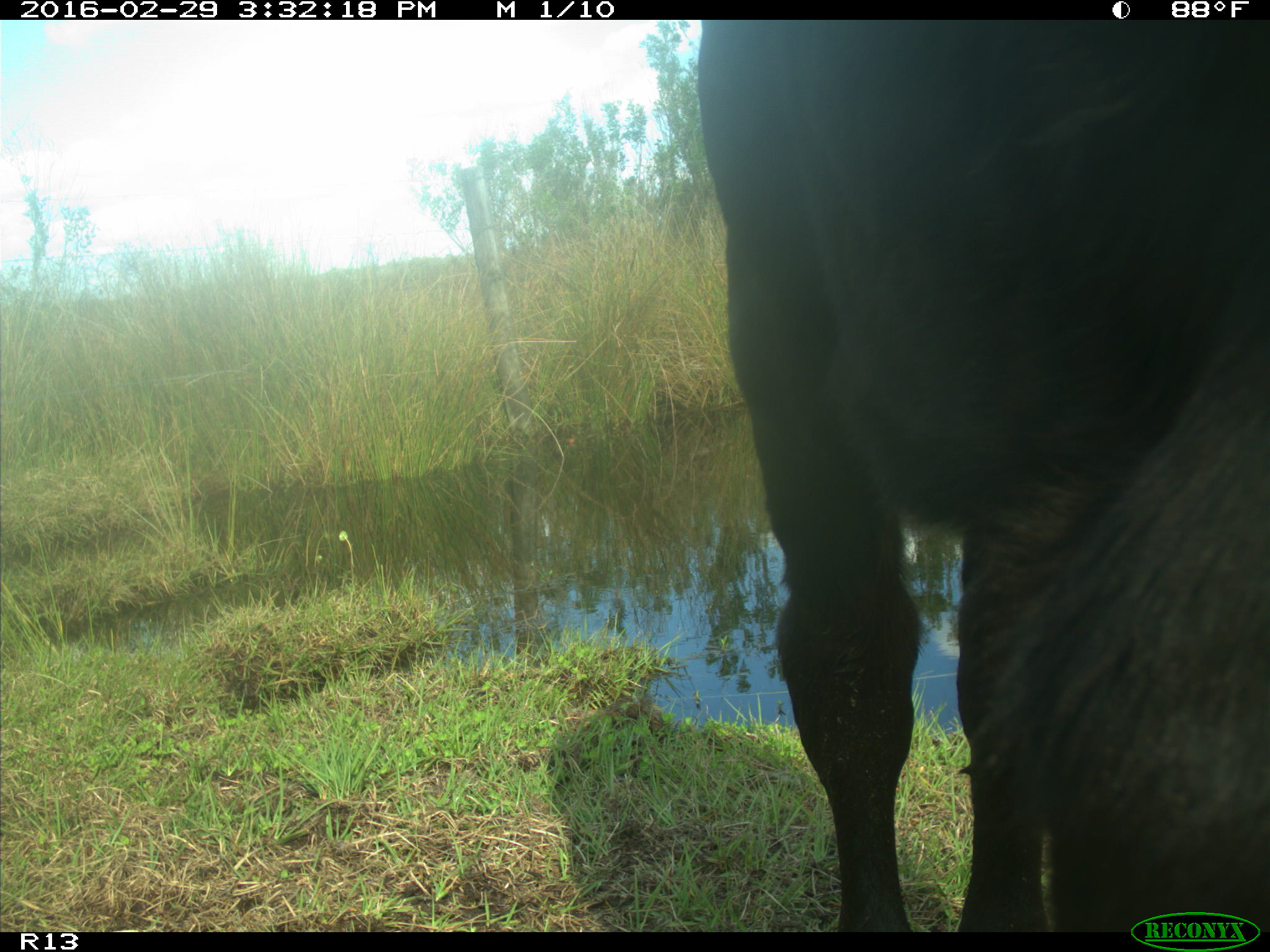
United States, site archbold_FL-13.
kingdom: Animalia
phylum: Chordata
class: Mammalia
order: Artiodactyla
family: Bovidae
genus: Bos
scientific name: Bos taurus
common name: domestic cow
Bos taurus (domestic cow).